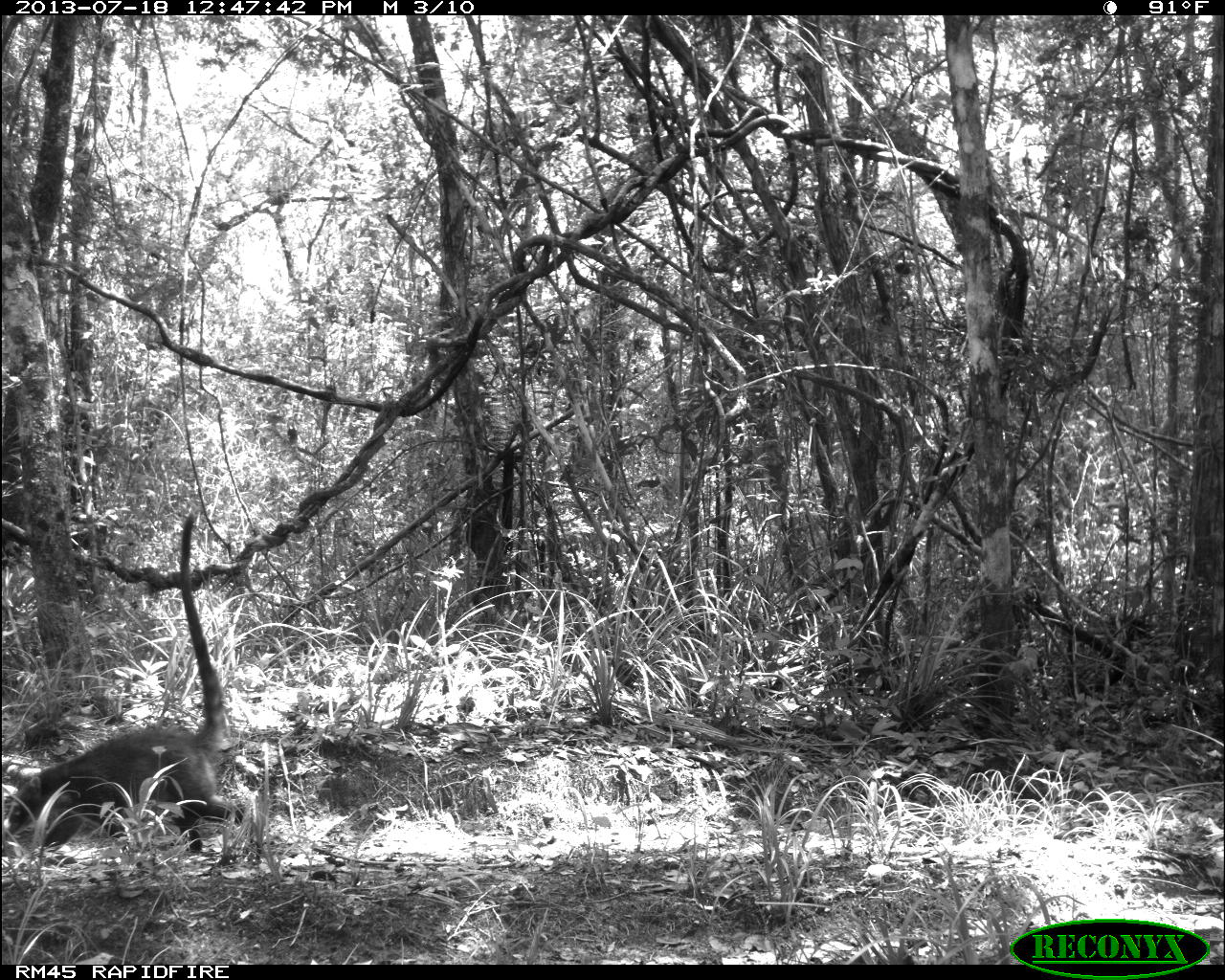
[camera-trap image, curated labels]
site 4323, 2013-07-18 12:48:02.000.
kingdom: Animalia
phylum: Chordata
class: Mammalia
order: Carnivora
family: Procyonidae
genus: Nasua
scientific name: Nasua narica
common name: white-nosed coati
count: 4